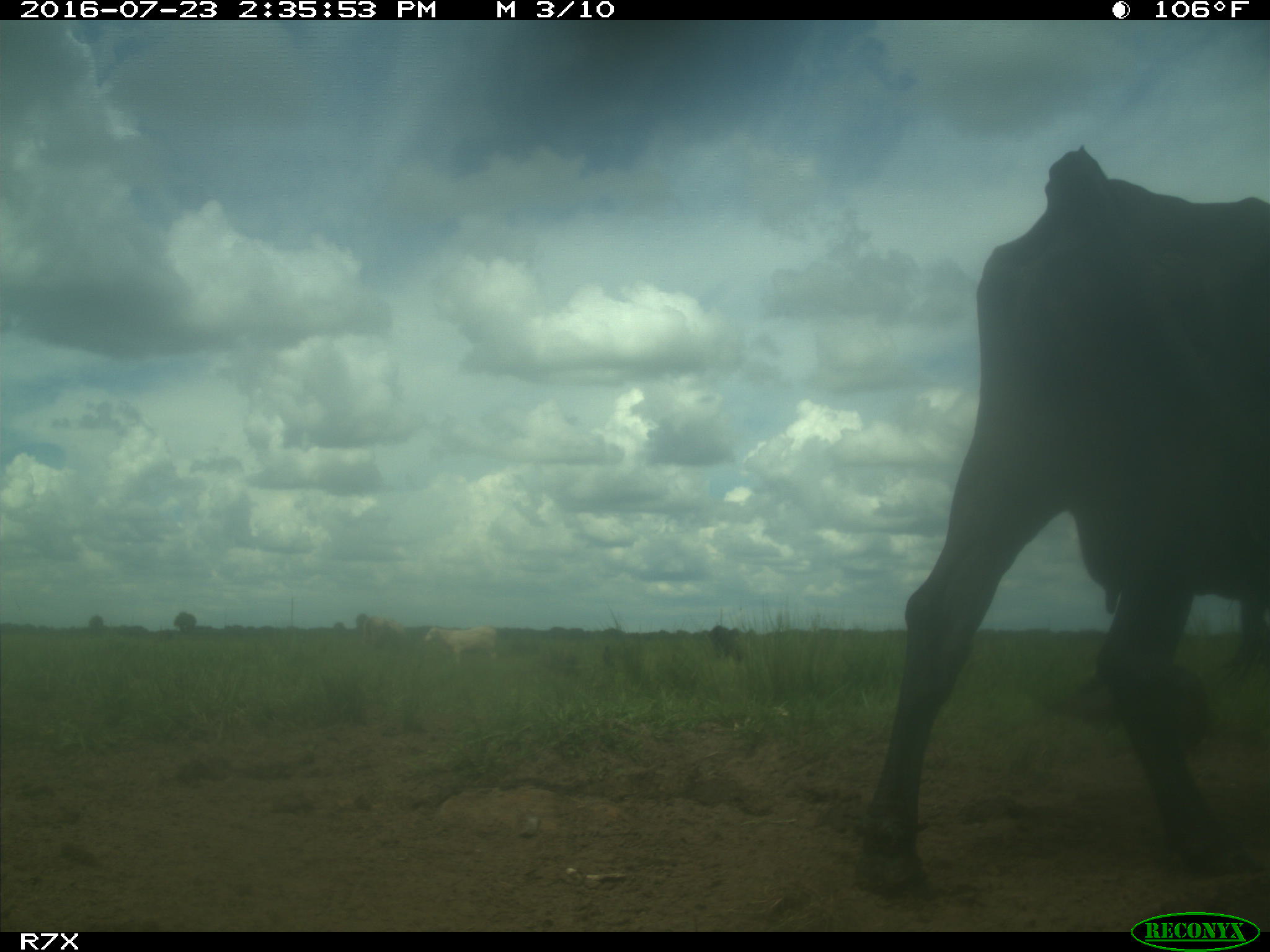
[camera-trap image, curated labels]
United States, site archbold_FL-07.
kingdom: Animalia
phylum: Chordata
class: Mammalia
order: Artiodactyla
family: Bovidae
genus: Bos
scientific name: Bos taurus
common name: domestic cow